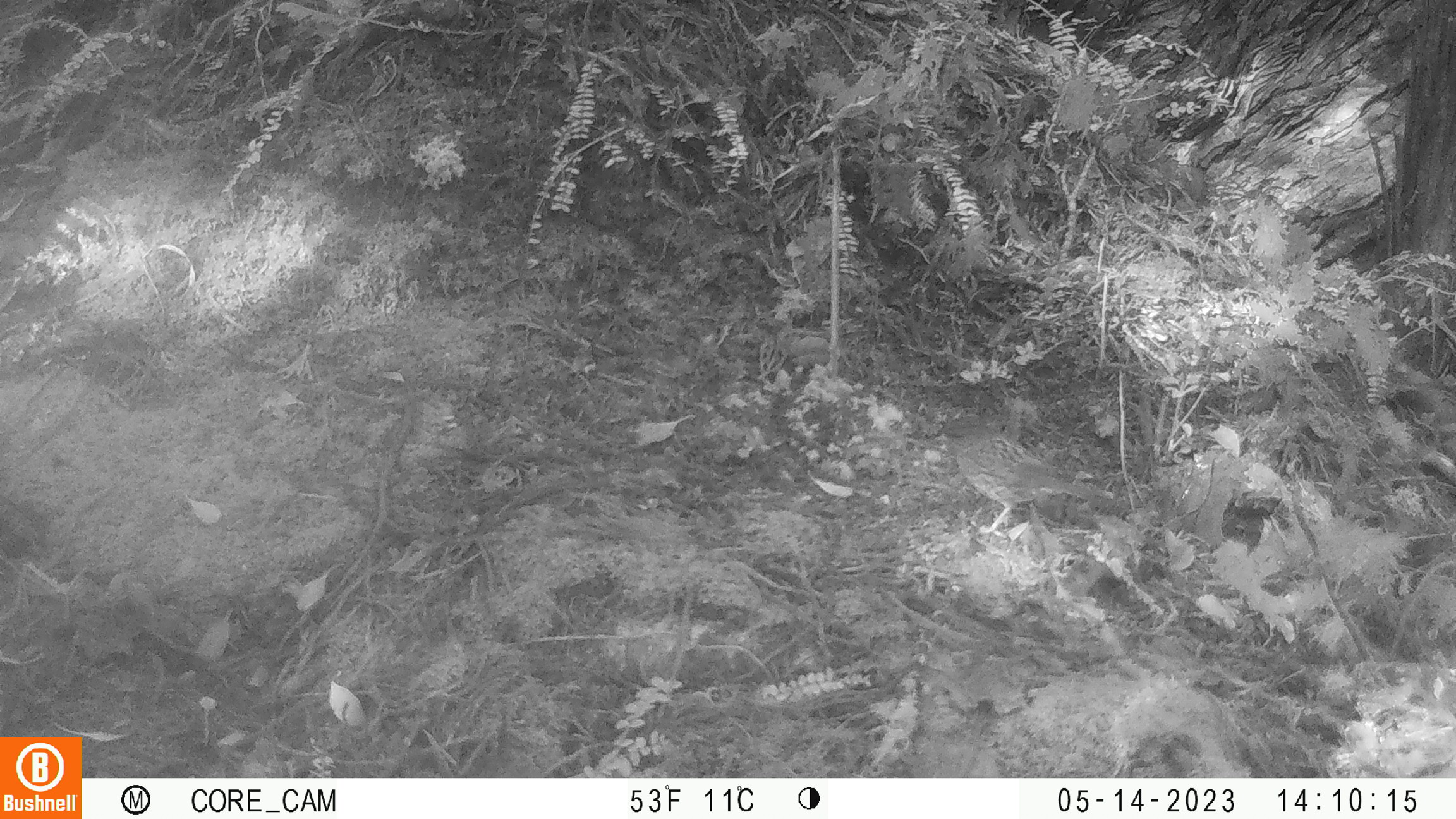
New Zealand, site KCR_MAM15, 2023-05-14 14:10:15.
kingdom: Animalia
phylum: Chordata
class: Aves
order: Passeriformes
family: Prunellidae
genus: Prunella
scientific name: Prunella modularis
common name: dunnock